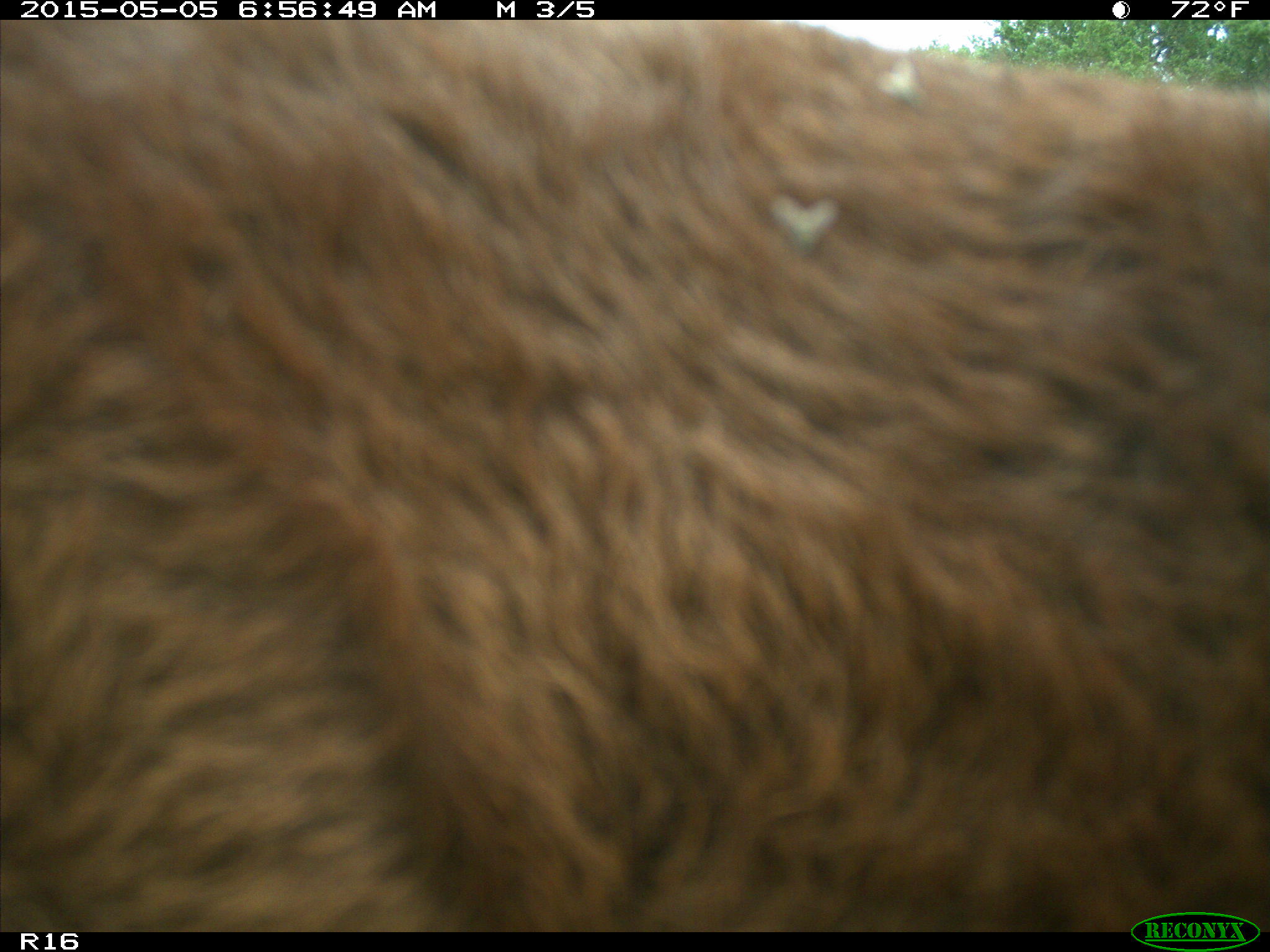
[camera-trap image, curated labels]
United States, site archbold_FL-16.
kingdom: Animalia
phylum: Chordata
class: Mammalia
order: Artiodactyla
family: Bovidae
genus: Bos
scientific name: Bos taurus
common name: domestic cow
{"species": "Bos taurus (domestic cow)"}